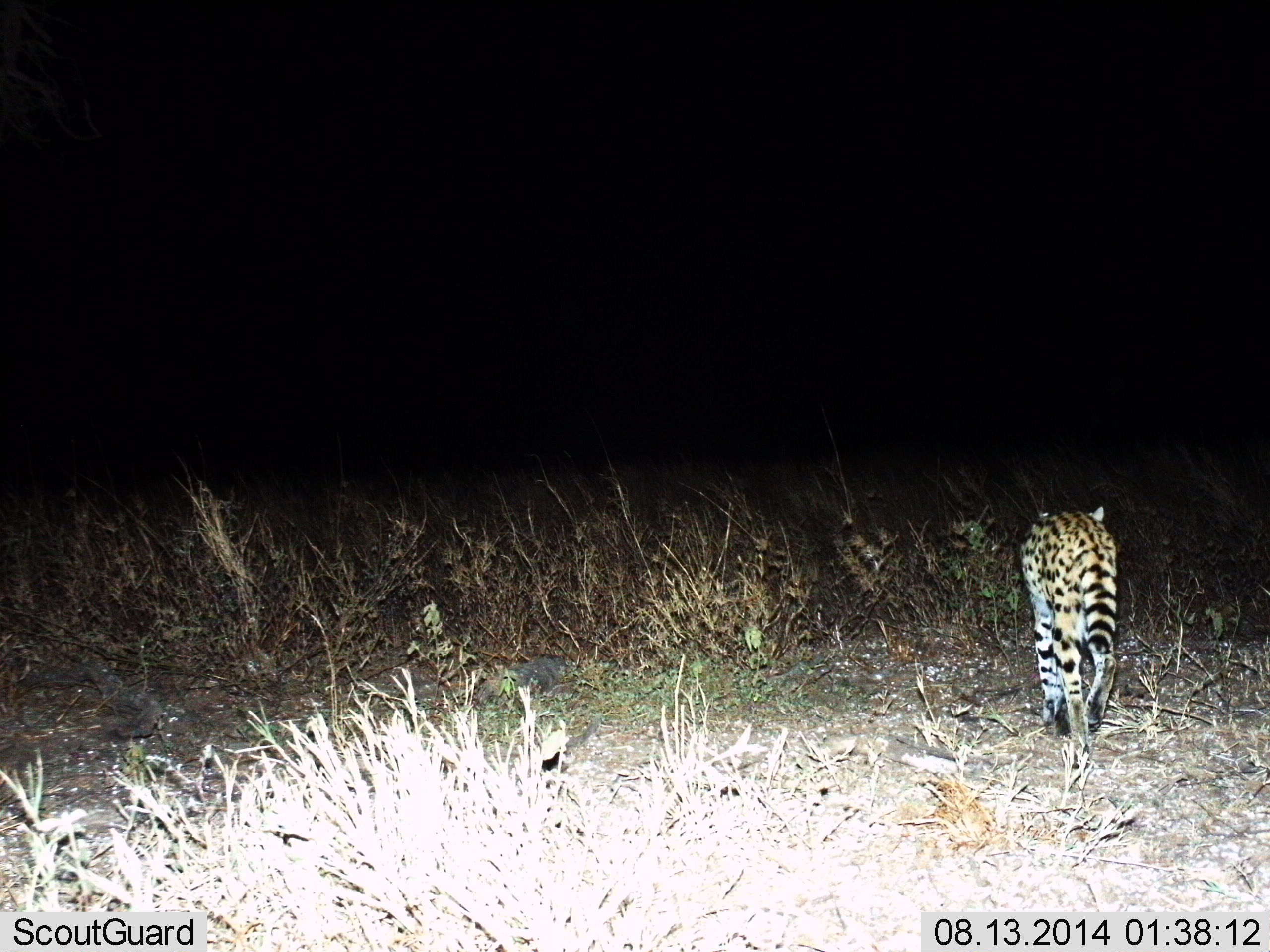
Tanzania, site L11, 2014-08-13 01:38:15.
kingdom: Animalia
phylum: Chordata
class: Mammalia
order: Carnivora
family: Felidae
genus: Leptailurus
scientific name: Leptailurus serval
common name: serval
Serval (Leptailurus serval), count 1. Behavior (volunteer vote fractions): standing 0%, resting 0%, moving 100%, interacting 0%. Young present (vote fraction): 0%. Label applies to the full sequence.